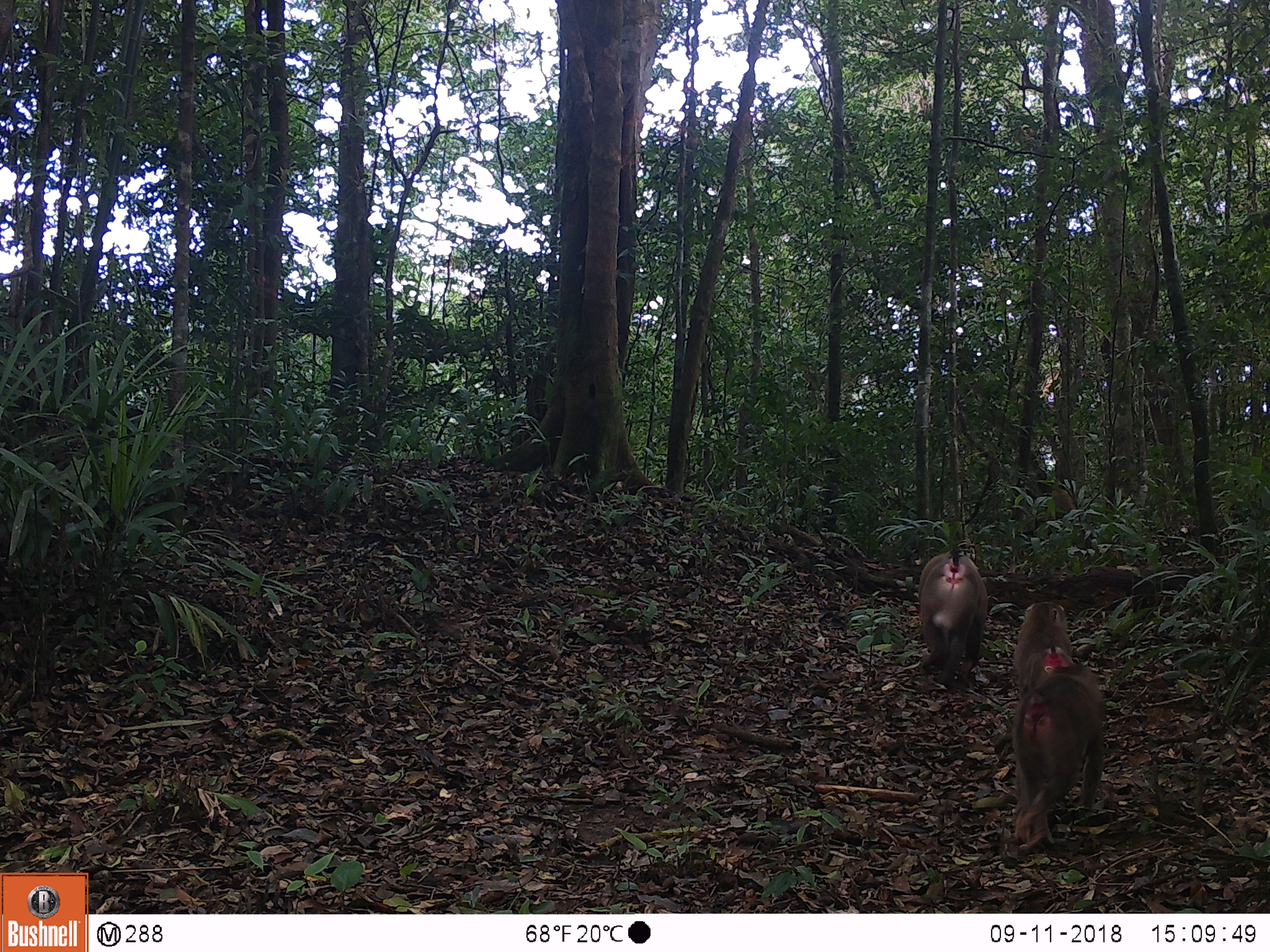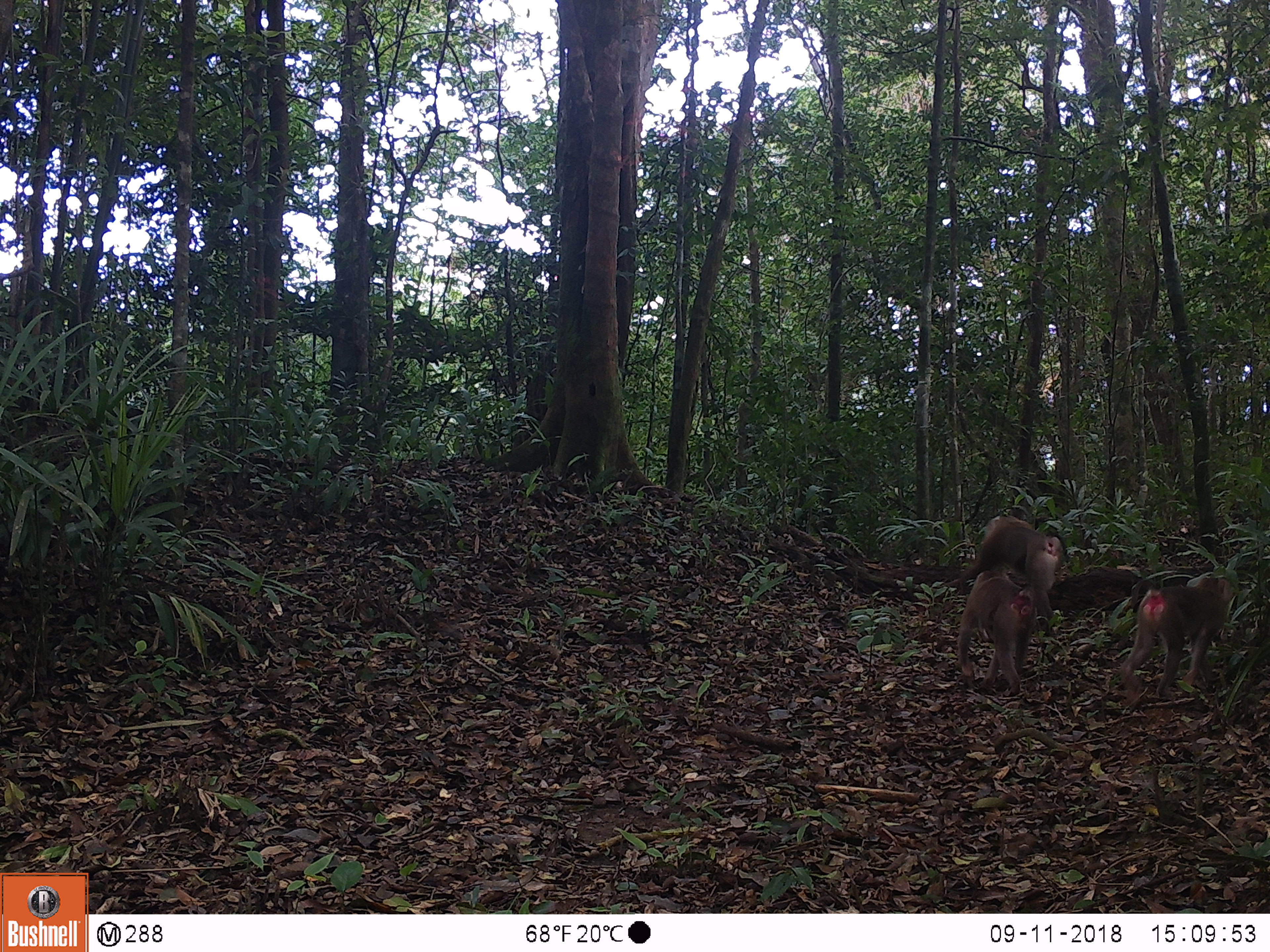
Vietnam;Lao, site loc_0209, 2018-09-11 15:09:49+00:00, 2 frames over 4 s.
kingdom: Animalia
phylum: Chordata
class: Mammalia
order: Primates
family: Cercopithecidae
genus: Macaca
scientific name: Macaca nemestrina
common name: pig-tailed macaque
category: pig tailed macaque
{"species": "pig tailed macaque (pig-tailed macaque) (Macaca nemestrina)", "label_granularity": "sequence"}